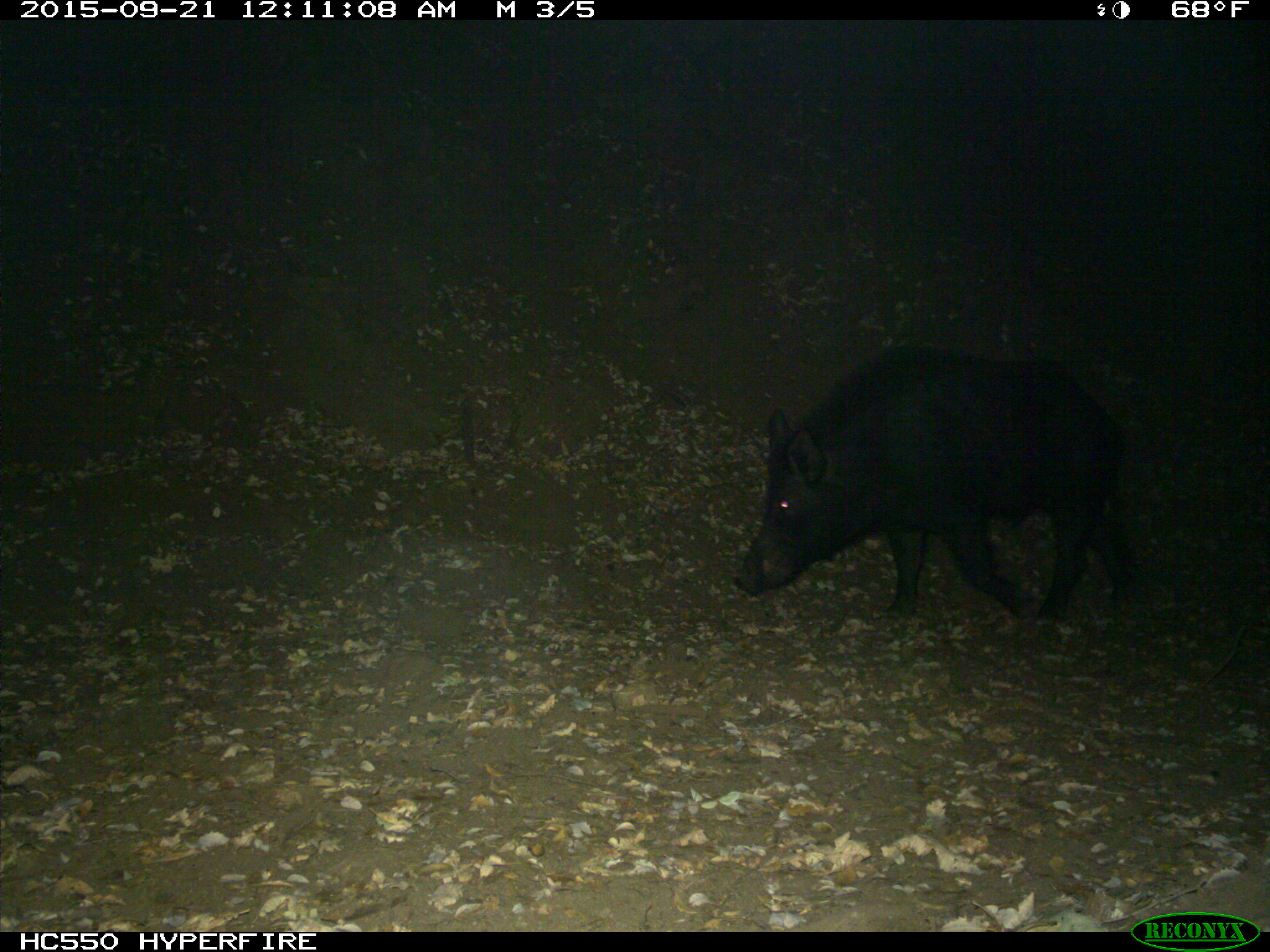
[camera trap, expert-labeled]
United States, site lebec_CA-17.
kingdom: Animalia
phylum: Chordata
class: Mammalia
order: Artiodactyla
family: Suidae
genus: Sus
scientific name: Sus scrofa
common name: wild boar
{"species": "Sus scrofa (wild boar)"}